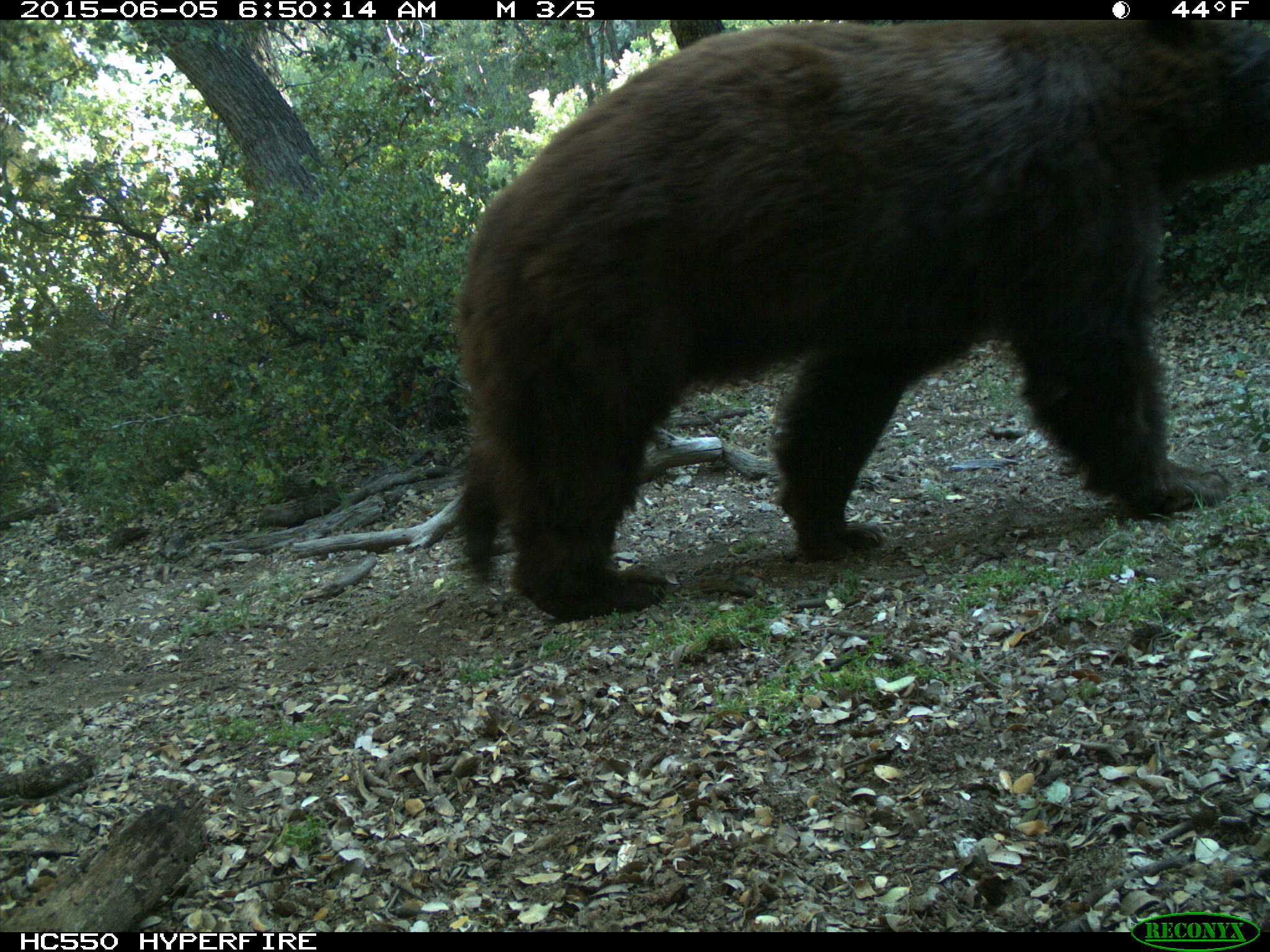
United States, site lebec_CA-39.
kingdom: Animalia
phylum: Chordata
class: Mammalia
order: Carnivora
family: Ursidae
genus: Ursus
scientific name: Ursus americanus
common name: american black bear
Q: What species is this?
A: Ursus americanus (american black bear).